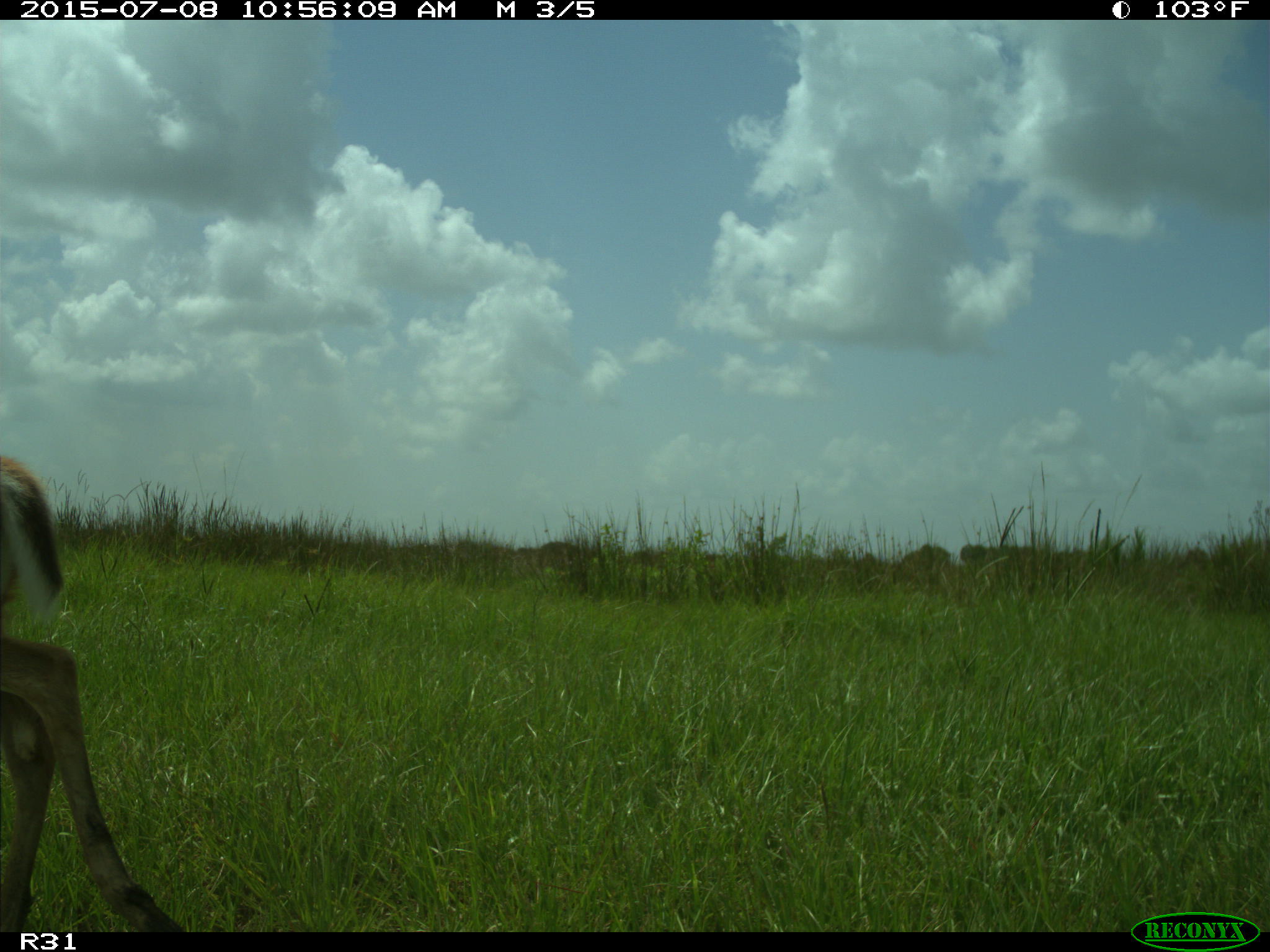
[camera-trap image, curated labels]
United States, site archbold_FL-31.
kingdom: Animalia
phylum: Chordata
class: Mammalia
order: Artiodactyla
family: Cervidae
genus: Odocoileus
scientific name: Odocoileus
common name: deer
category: unidentified deer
Unidentified deer (deer) (Odocoileus).